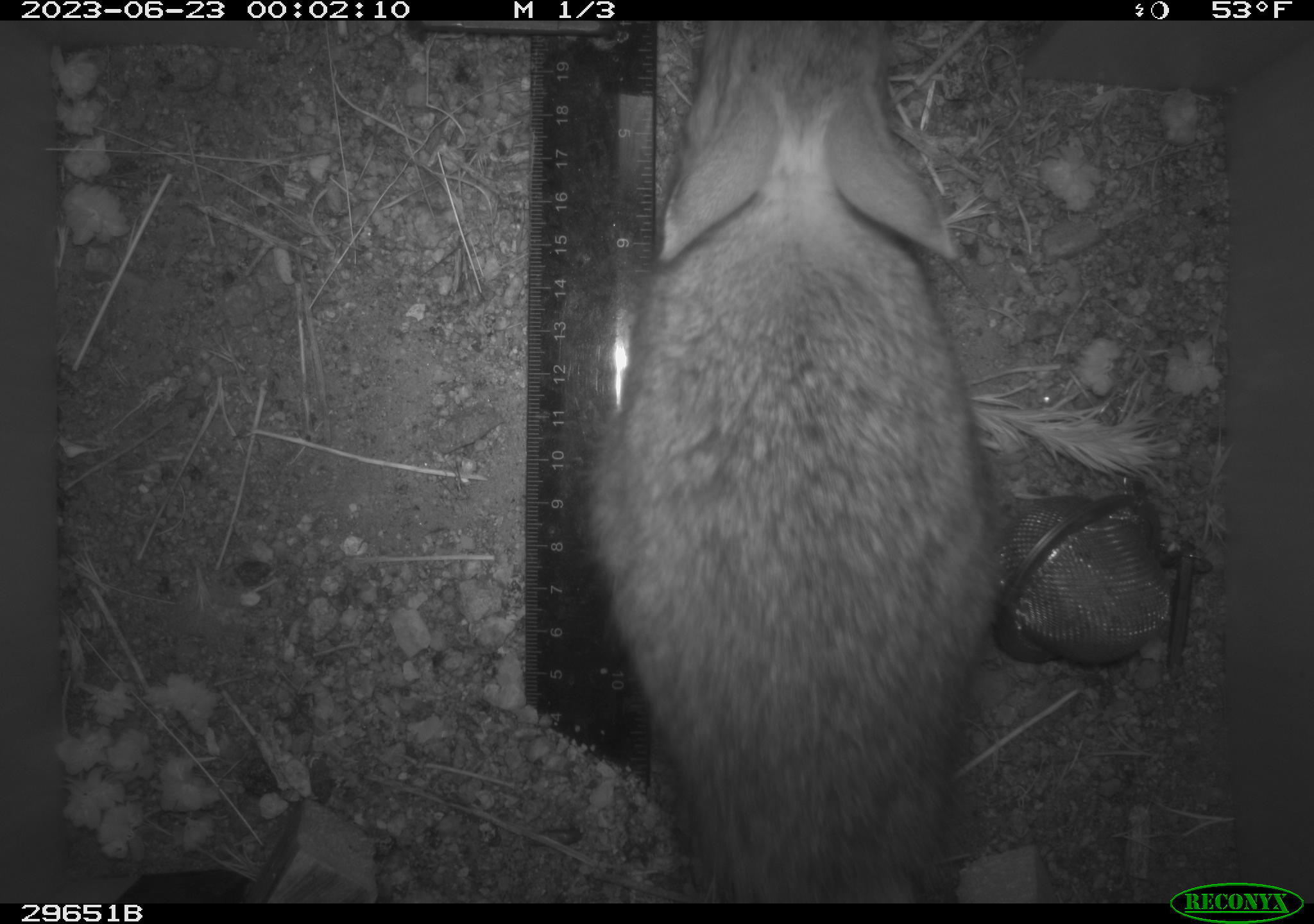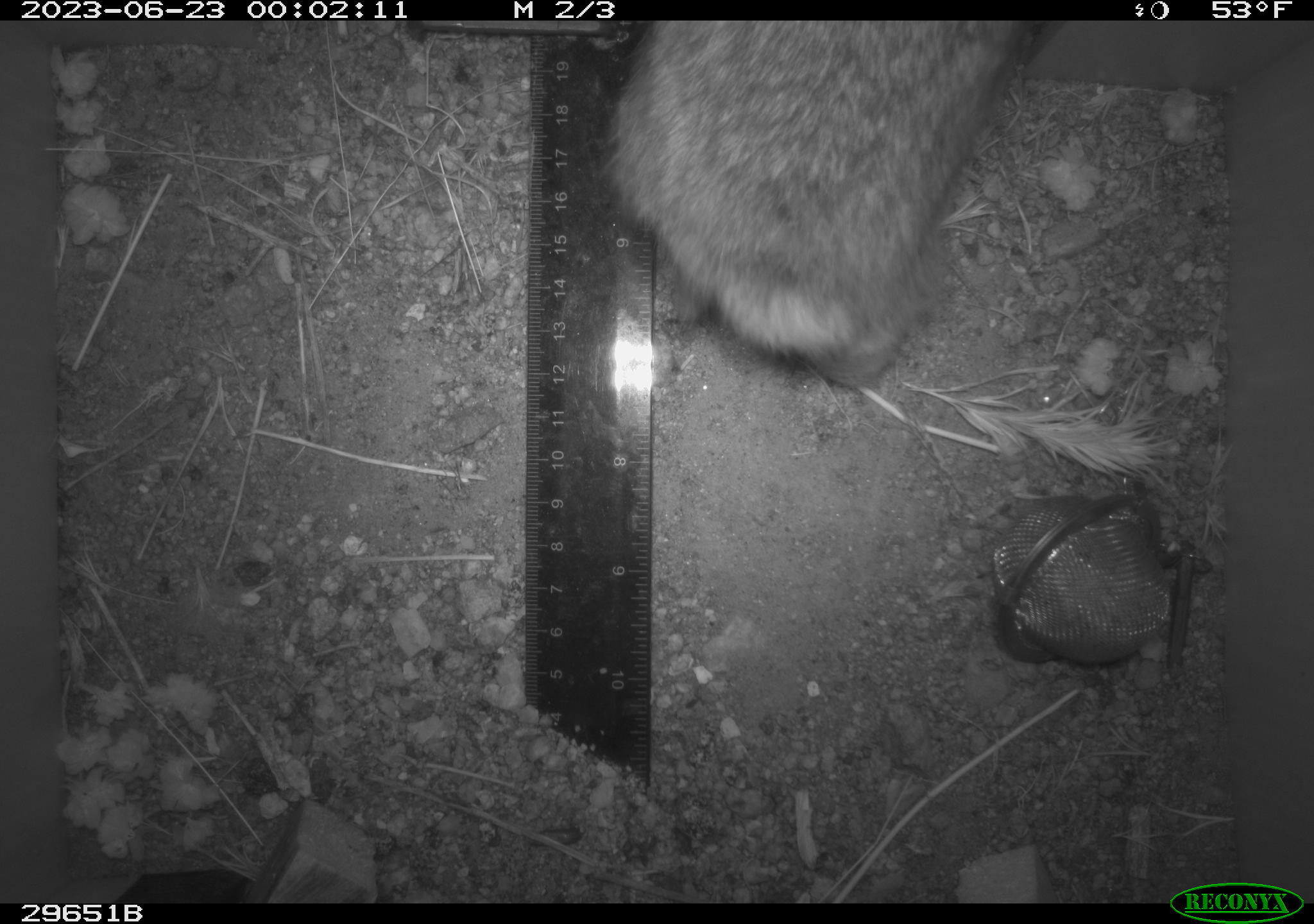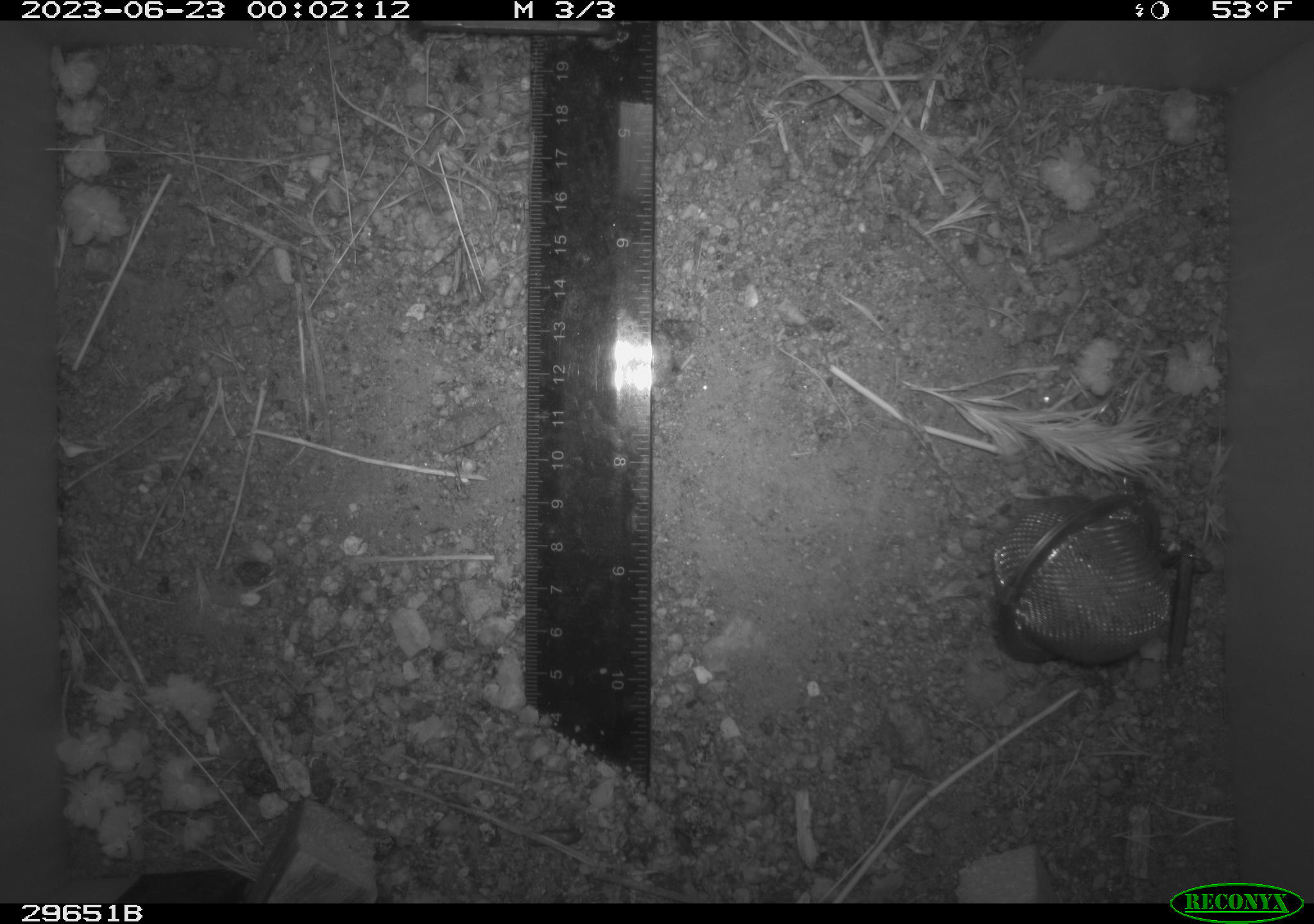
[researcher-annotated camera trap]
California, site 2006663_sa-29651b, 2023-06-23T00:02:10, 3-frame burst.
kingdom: Animalia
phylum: Chordata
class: Mammalia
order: Lagomorpha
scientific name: Lagomorpha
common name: hares, rabbits, and pikas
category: lagomorpha order